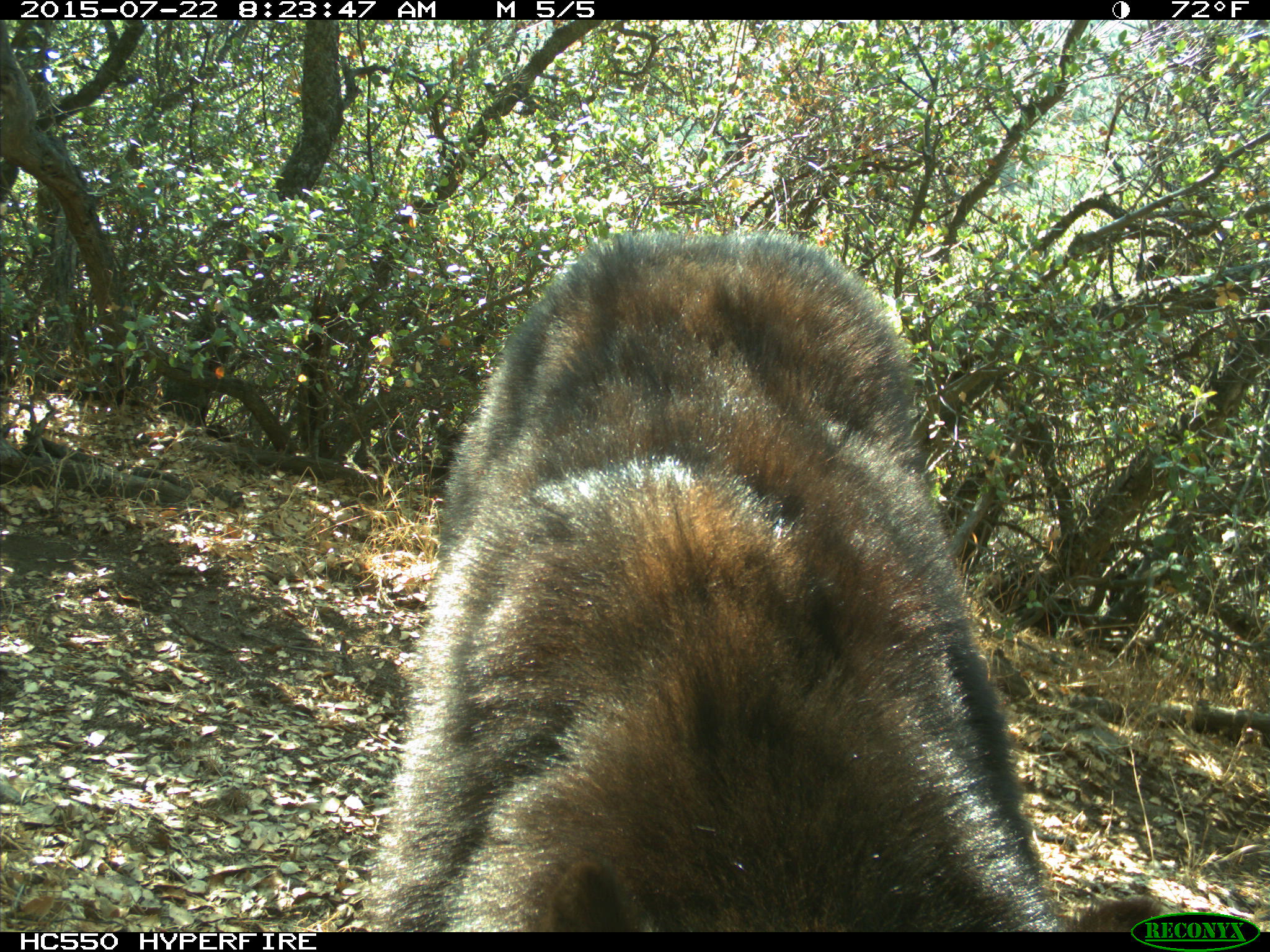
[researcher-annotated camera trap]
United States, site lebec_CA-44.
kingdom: Animalia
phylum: Chordata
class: Mammalia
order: Carnivora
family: Ursidae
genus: Ursus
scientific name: Ursus americanus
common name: american black bear